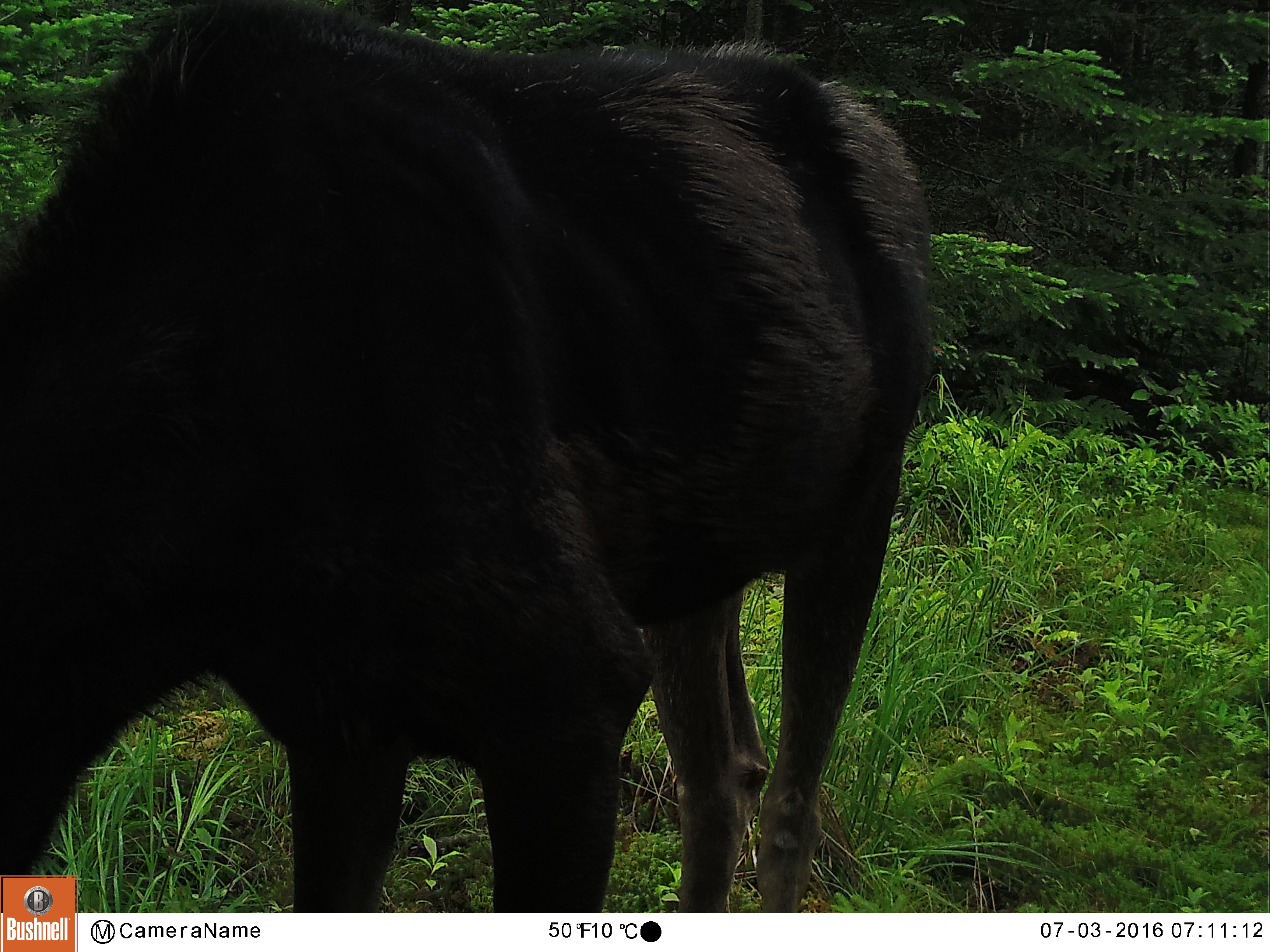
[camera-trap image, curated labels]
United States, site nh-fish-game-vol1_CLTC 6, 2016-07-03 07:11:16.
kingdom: Animalia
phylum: Chordata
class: Mammalia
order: Artiodactyla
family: Cervidae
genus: Alces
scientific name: Alces alces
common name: moose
Moose (Alces alces).